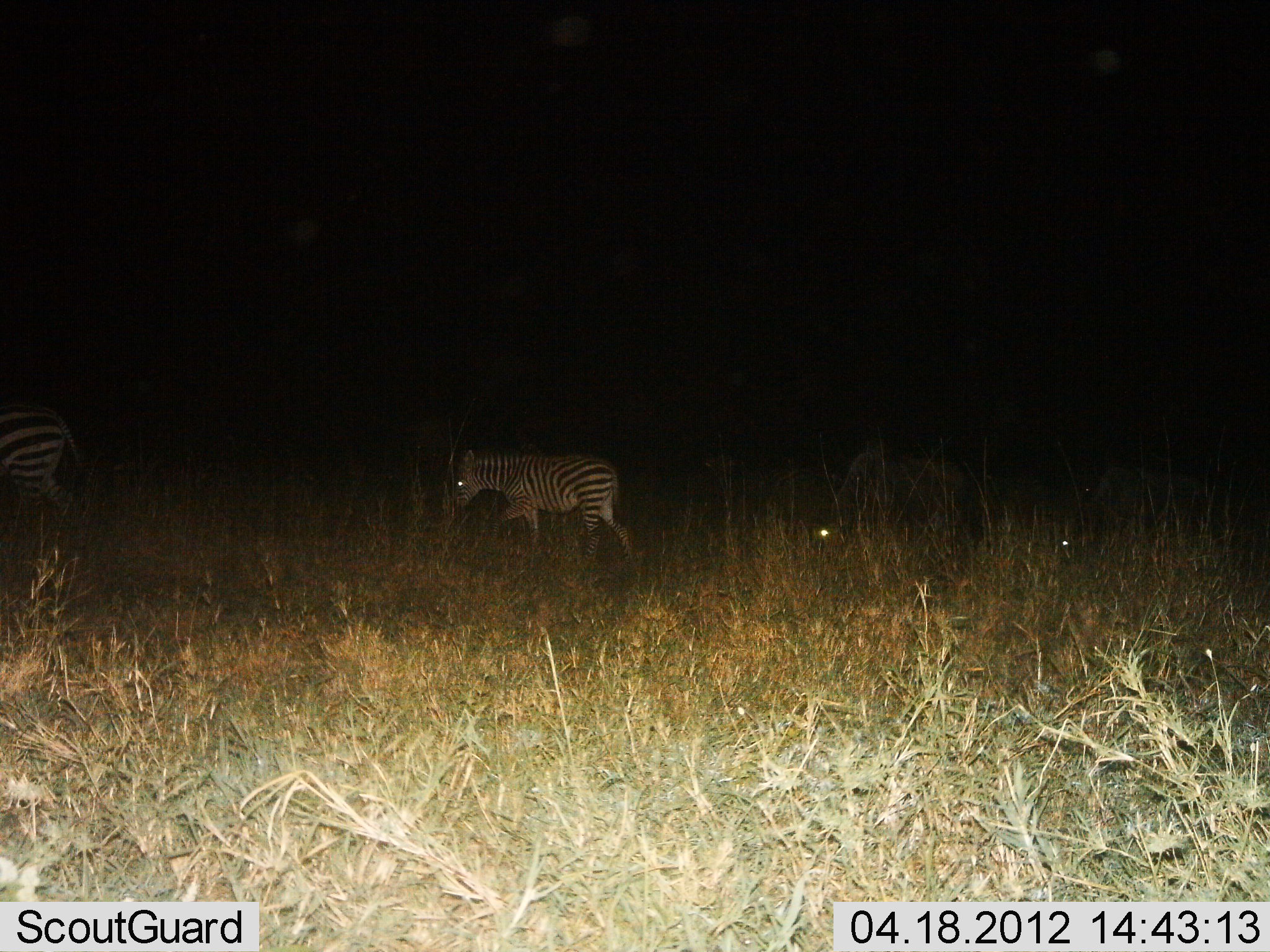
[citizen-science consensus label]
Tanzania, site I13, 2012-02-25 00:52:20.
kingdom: Animalia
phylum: Chordata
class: Mammalia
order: Perissodactyla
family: Equidae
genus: Equus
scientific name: Equus quagga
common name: plains zebra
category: zebra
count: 2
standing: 8%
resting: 0%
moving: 96%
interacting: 0%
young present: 21%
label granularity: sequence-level